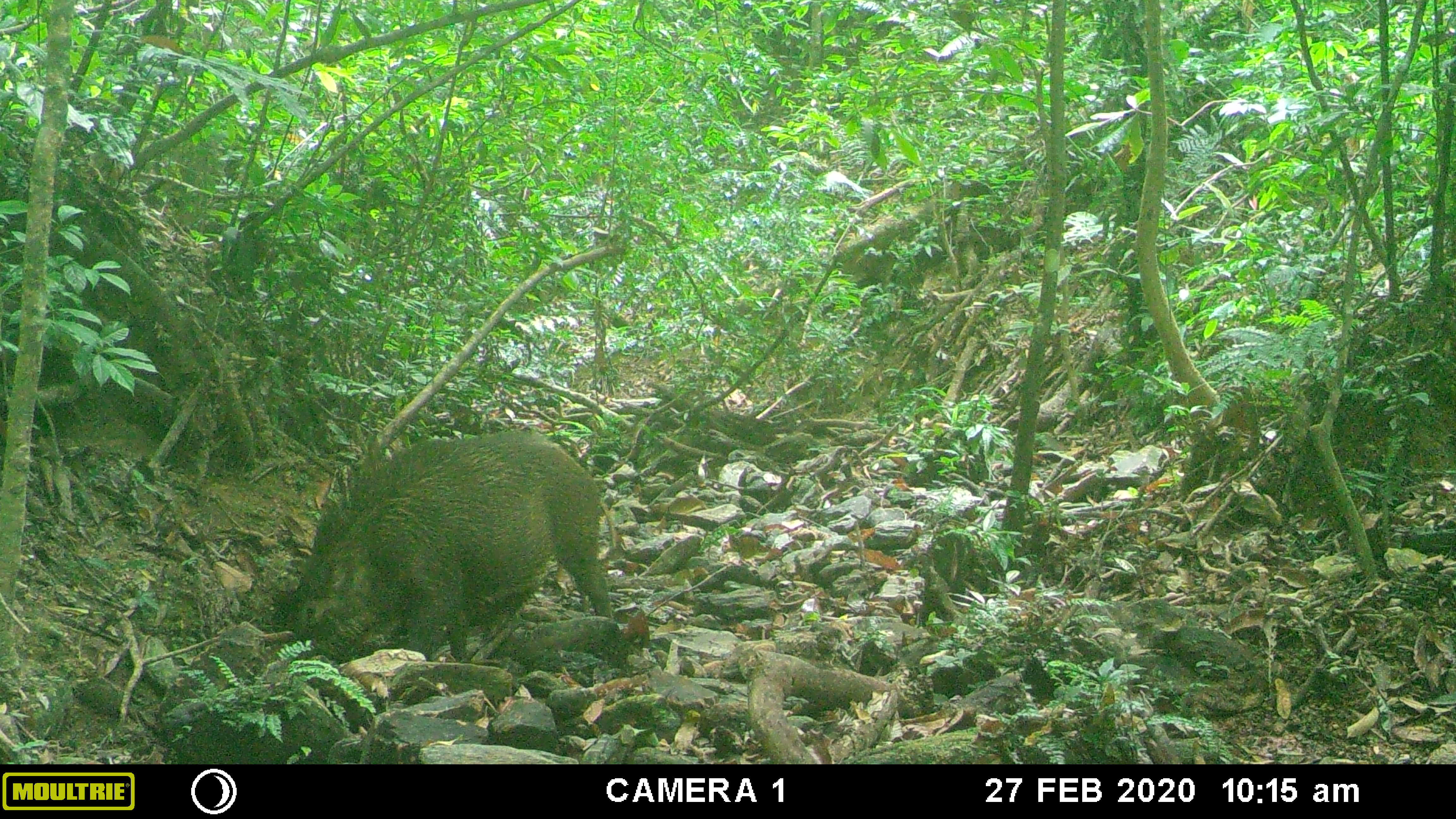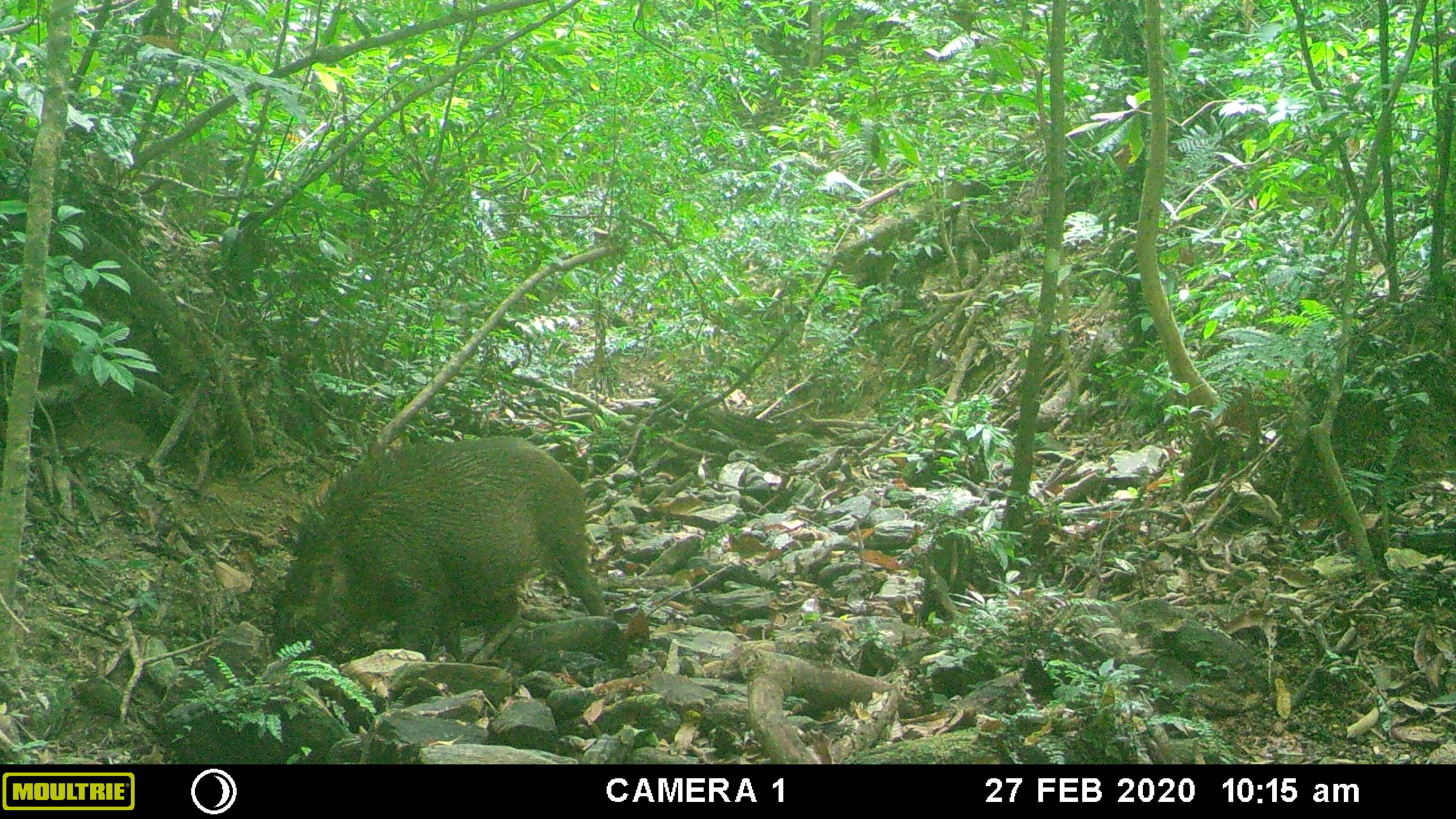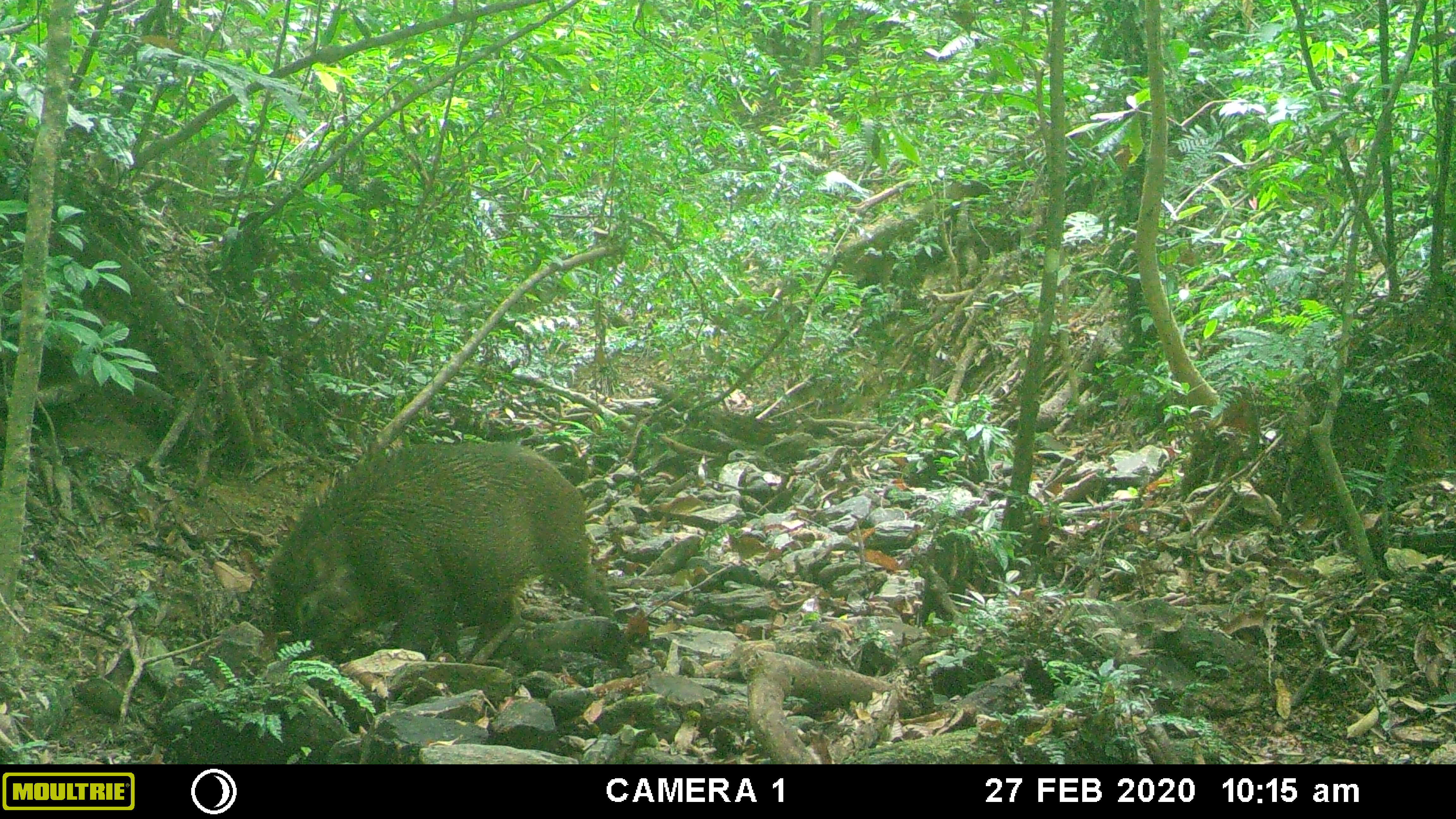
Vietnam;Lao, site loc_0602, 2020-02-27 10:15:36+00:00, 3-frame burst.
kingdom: Animalia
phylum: Chordata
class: Mammalia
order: Artiodactyla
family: Suidae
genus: Sus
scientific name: Sus scrofa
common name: eurasian wild pig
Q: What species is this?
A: Eurasian wild pig (Sus scrofa).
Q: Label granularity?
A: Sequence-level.